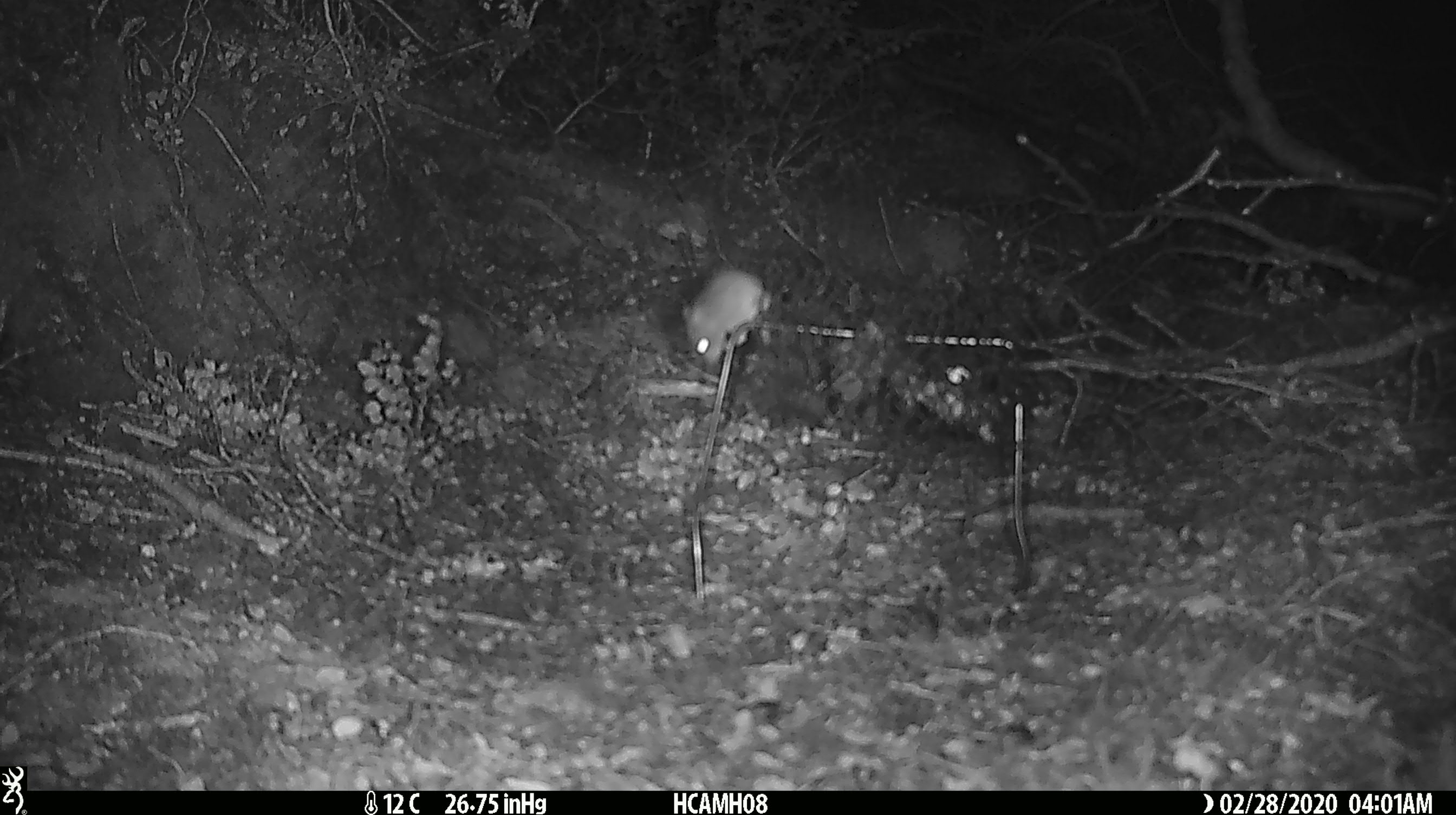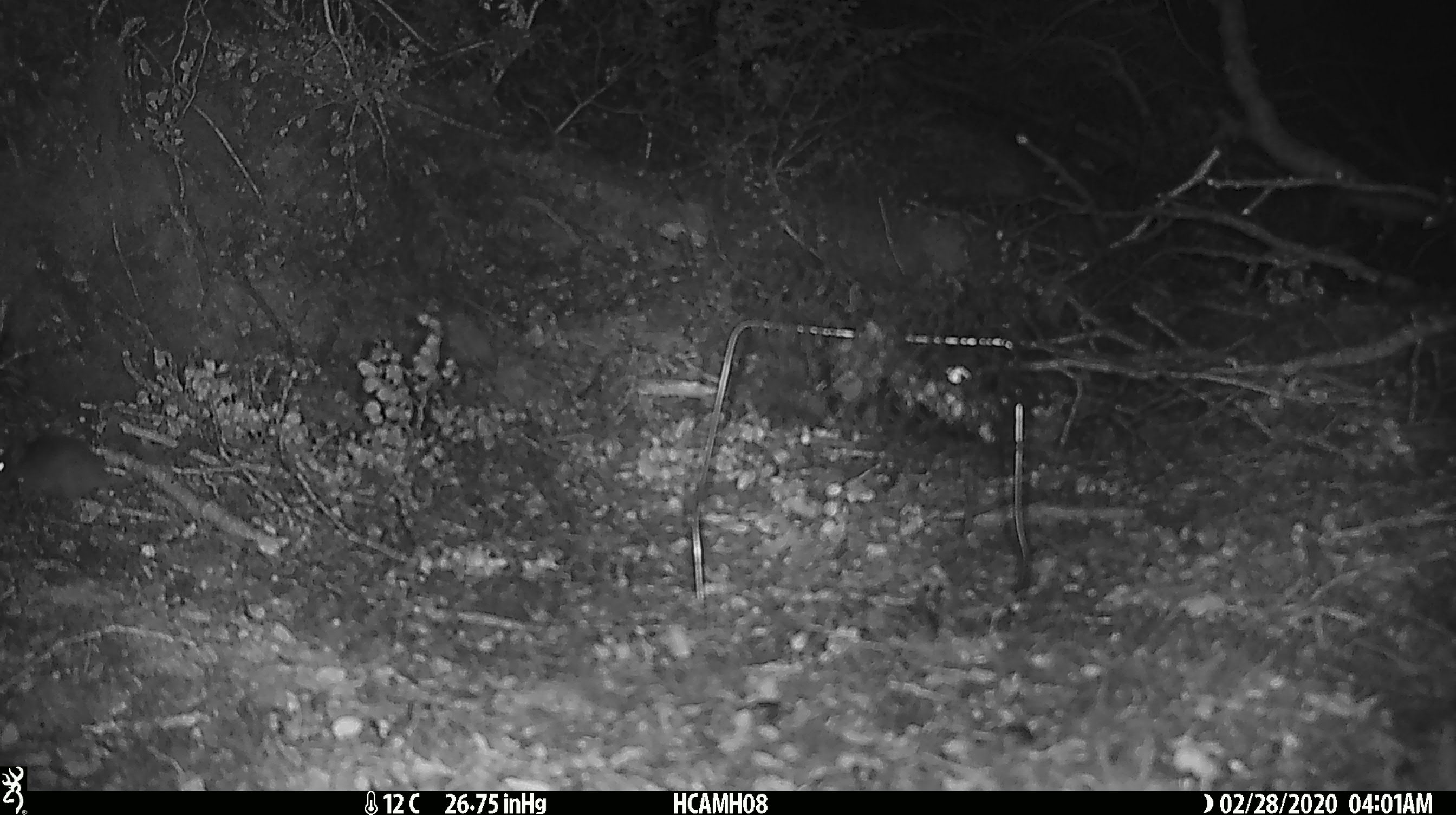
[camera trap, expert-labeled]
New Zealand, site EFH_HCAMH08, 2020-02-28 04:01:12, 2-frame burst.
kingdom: Animalia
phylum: Chordata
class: Mammalia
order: Rodentia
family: Muridae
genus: Mus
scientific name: Mus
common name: mouse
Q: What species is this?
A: Mouse (Mus).